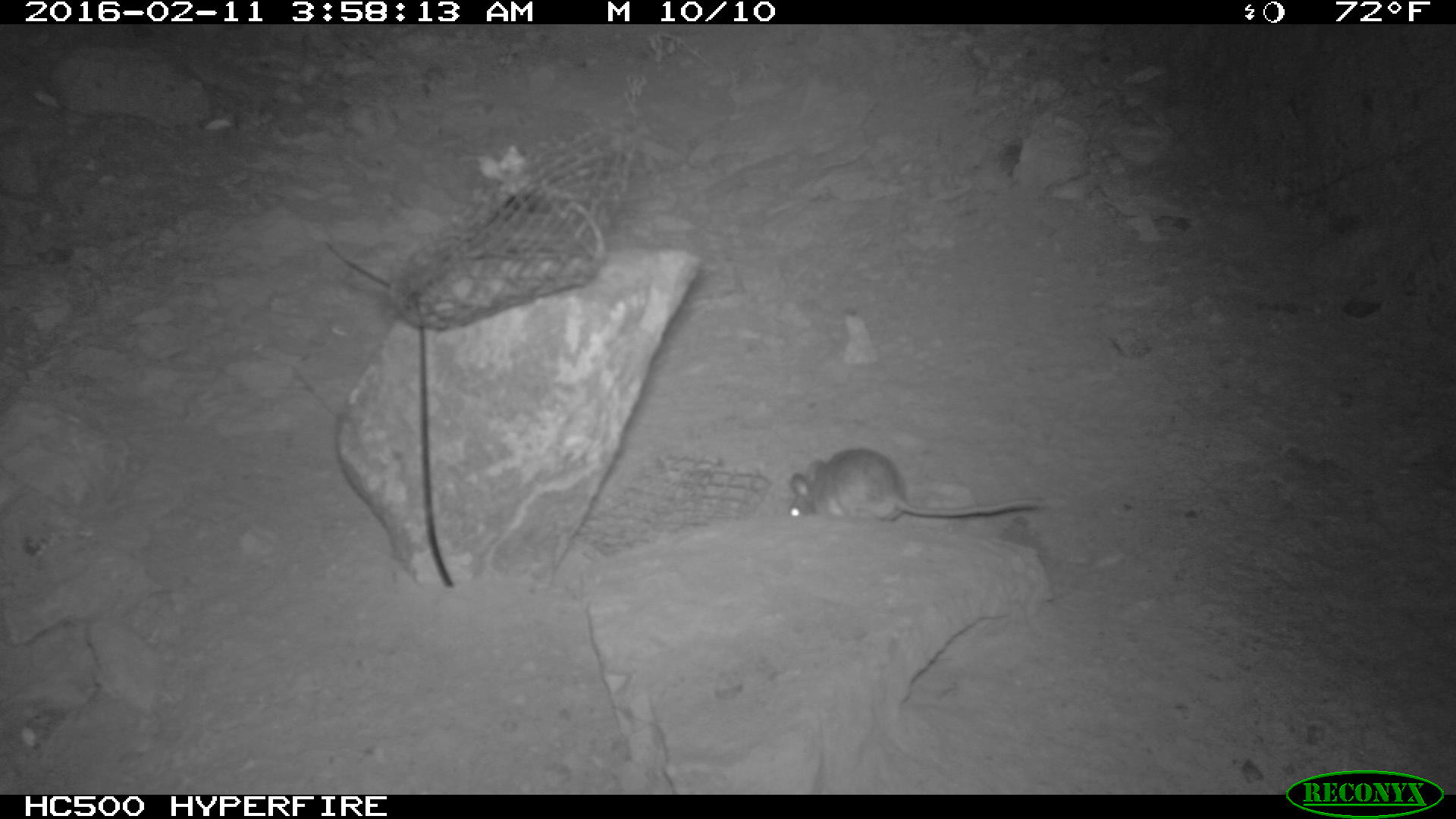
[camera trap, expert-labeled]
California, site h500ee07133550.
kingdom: Animalia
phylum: Chordata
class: Mammalia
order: Rodentia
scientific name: Rodentia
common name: rodent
Rodent (Rodentia).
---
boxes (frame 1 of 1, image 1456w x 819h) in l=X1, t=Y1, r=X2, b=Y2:
rodent: l=786, t=448, r=1043, b=522